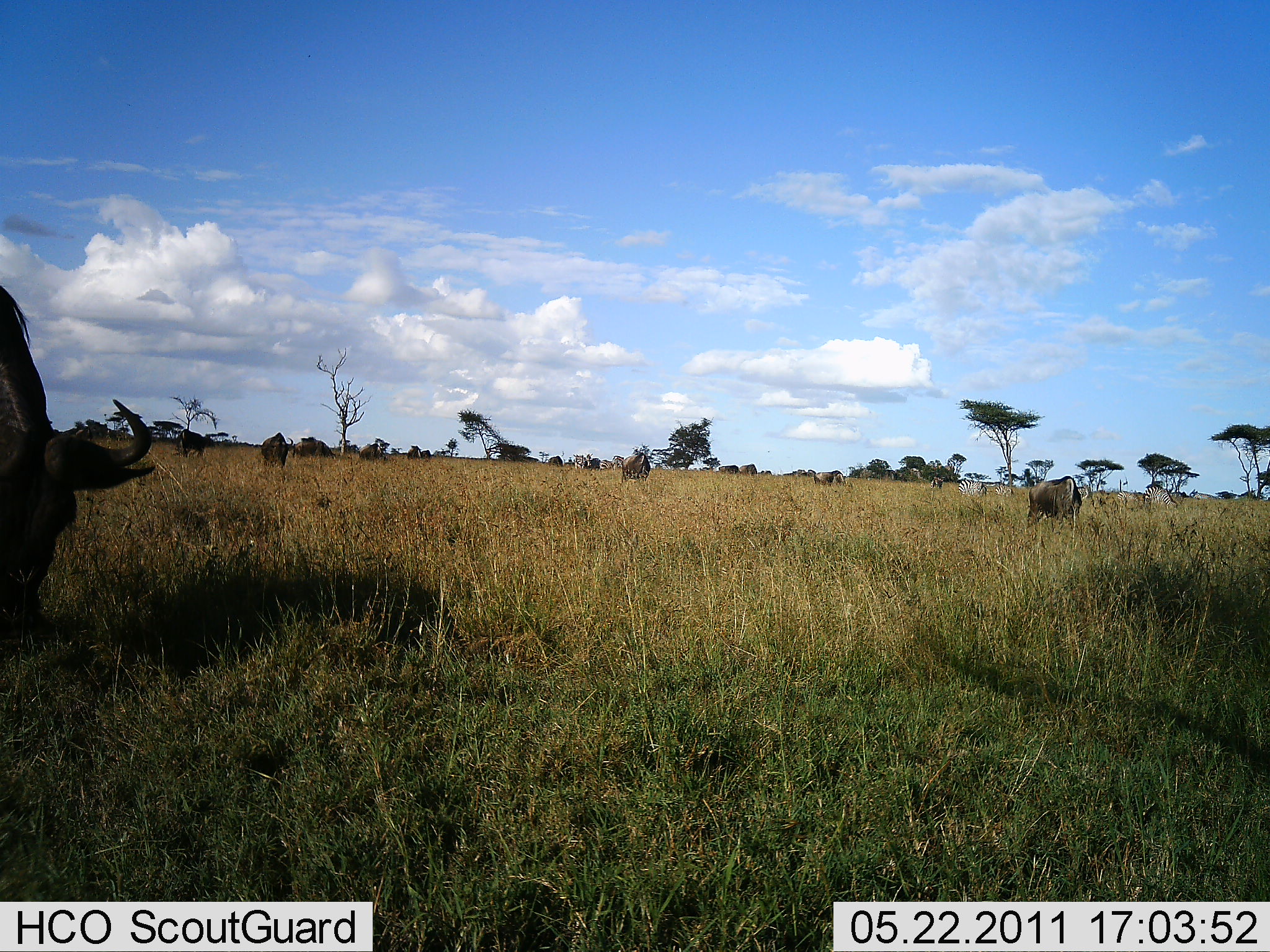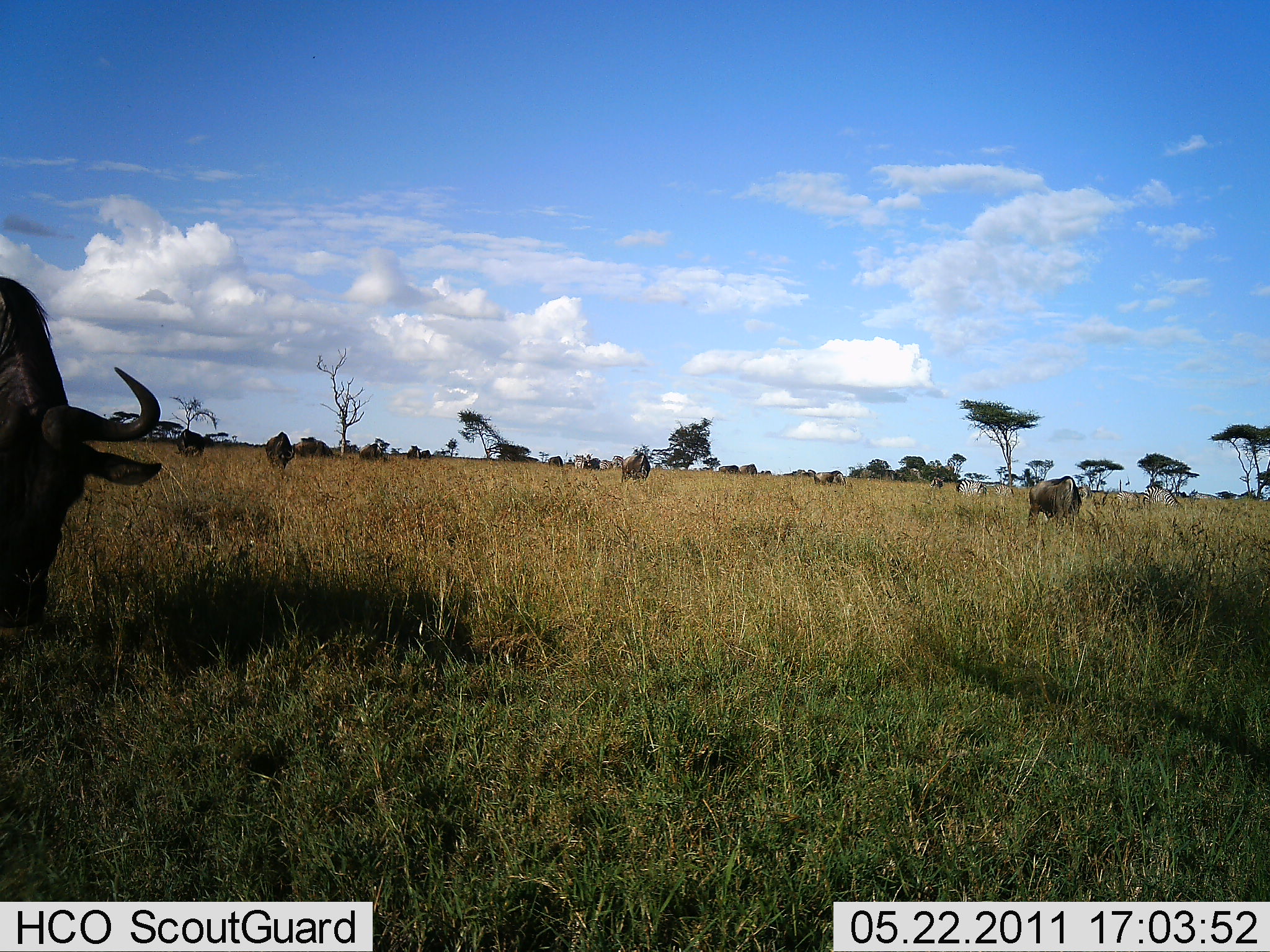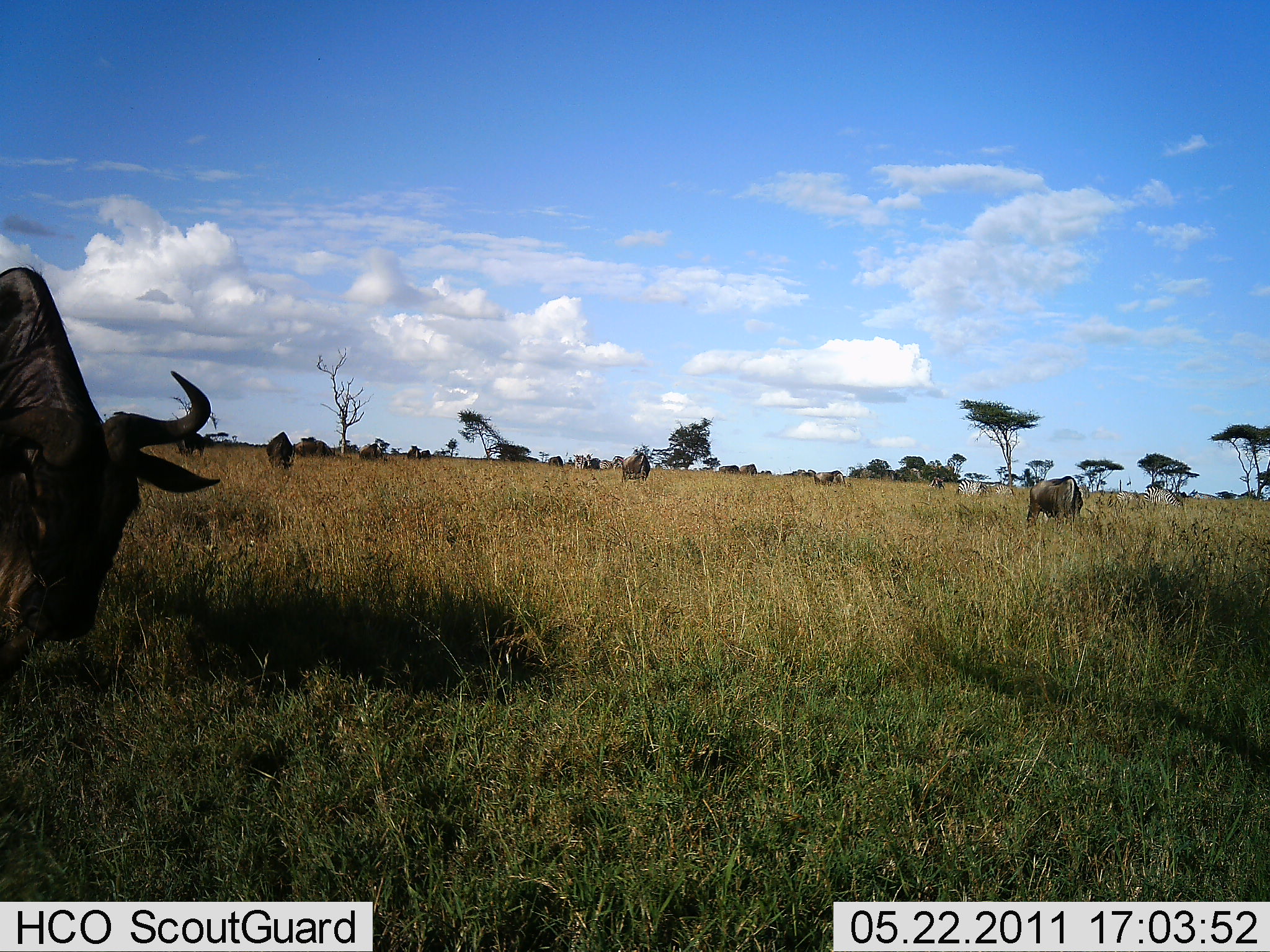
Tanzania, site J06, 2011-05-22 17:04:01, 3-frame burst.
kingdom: Animalia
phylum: Chordata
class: Mammalia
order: Artiodactyla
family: Bovidae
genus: Connochaetes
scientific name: Connochaetes taurinus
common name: blue wildebeest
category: wildebeest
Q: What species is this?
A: Wildebeest (blue wildebeest) (Connochaetes taurinus).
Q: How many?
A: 5.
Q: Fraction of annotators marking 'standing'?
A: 45%.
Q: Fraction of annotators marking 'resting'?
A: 0%.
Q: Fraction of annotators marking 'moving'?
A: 0%.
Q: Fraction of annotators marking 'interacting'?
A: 0%.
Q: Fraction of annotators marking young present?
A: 0%.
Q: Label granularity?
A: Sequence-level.